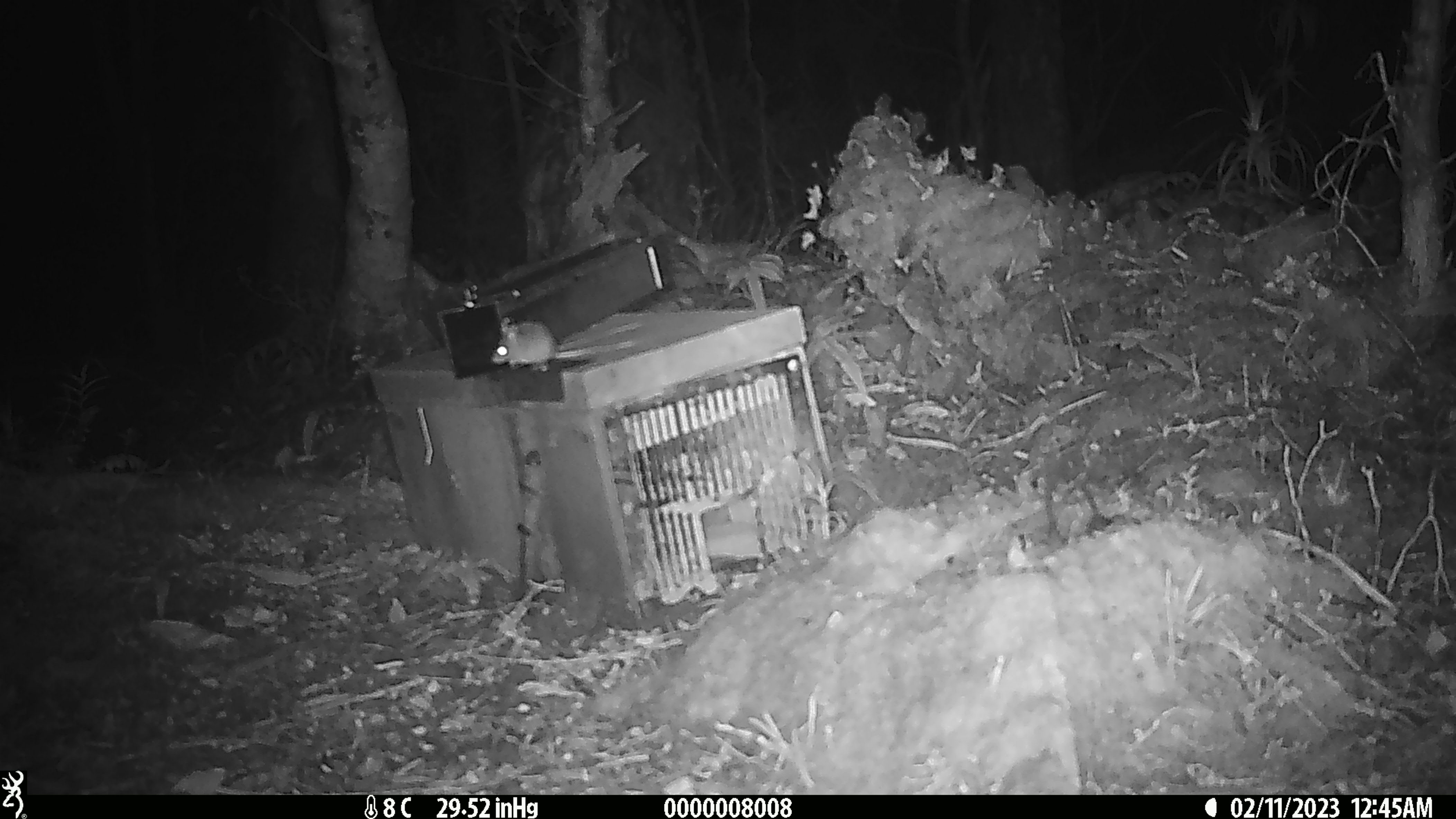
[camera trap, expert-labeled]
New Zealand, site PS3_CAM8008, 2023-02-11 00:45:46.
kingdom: Animalia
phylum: Chordata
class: Mammalia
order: Rodentia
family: Muridae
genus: Mus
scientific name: Mus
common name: mouse